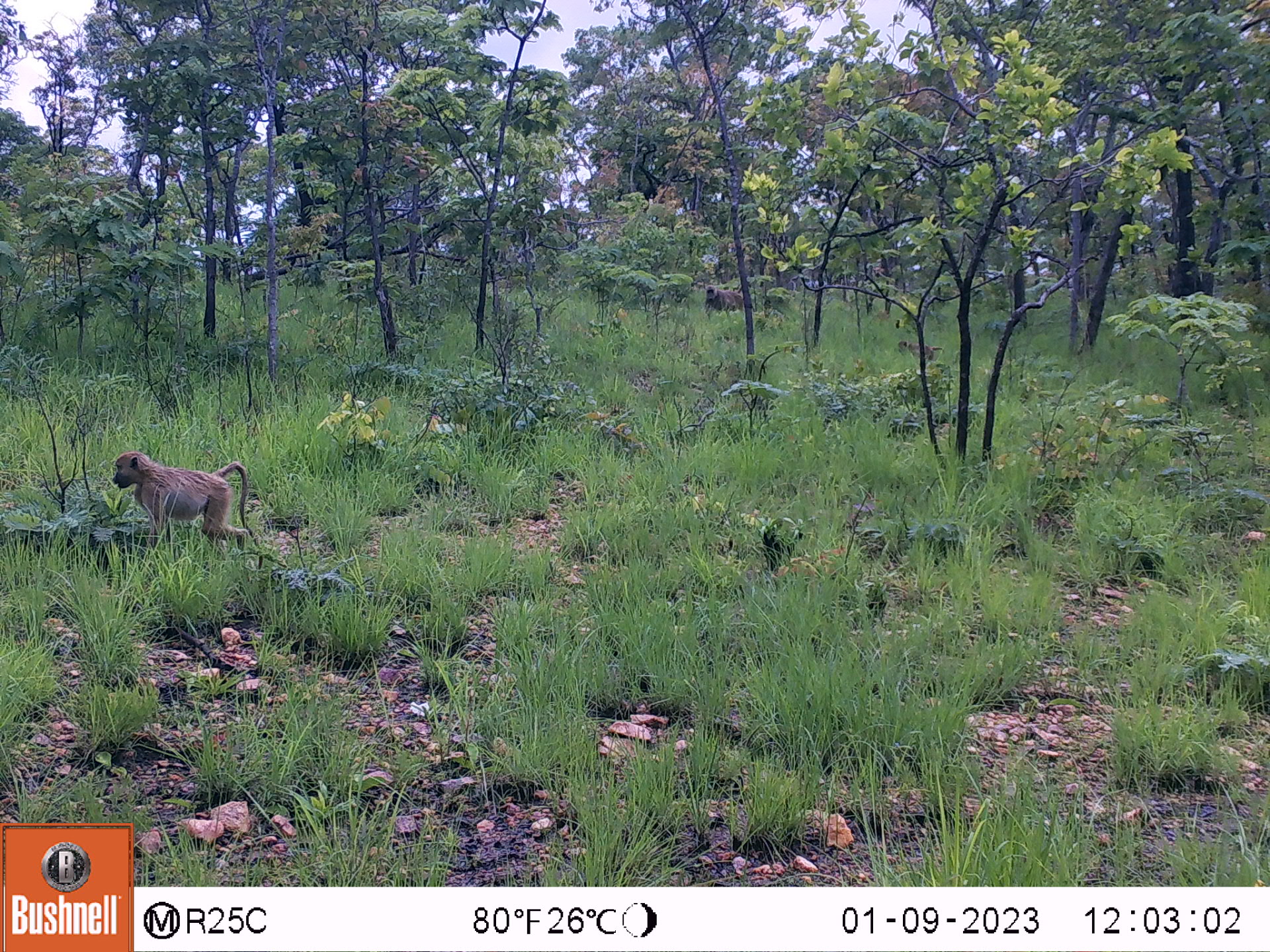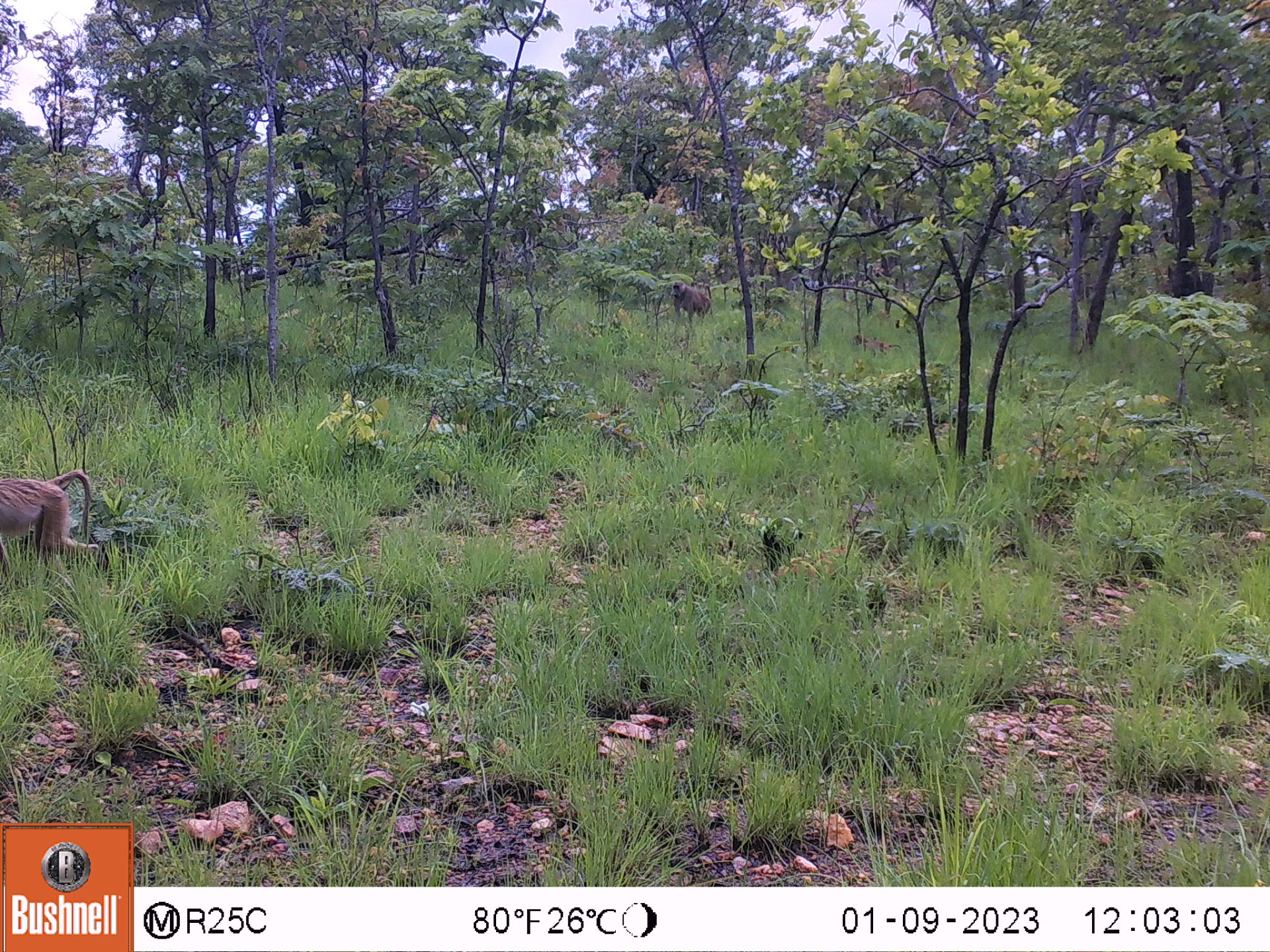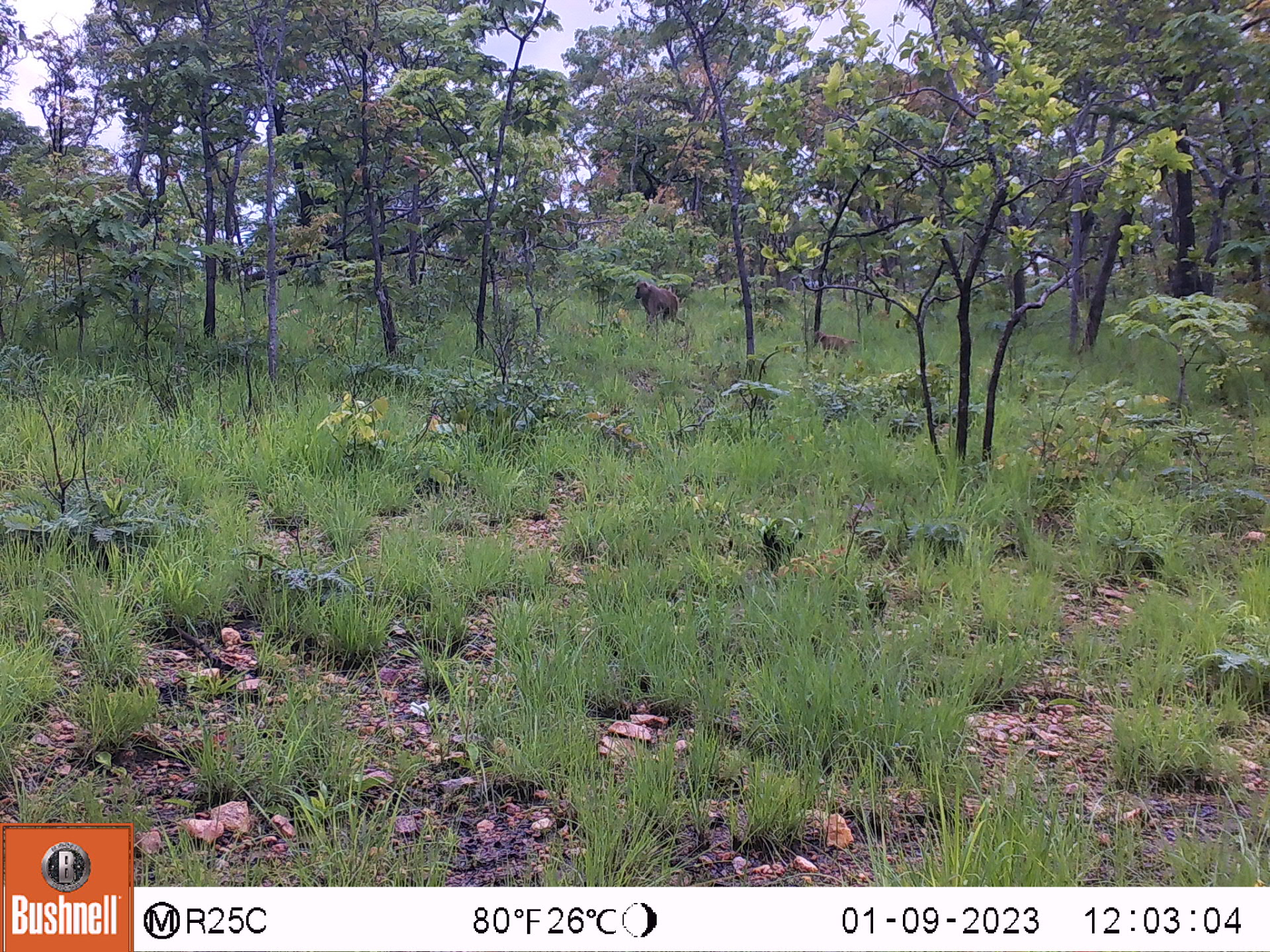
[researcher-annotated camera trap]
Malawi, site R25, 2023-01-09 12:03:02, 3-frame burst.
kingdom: Animalia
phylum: Chordata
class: Mammalia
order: Primates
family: Cercopithecidae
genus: Papio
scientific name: Papio cynocephalus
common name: yellow baboon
Yellow baboon (Papio cynocephalus), count 3.